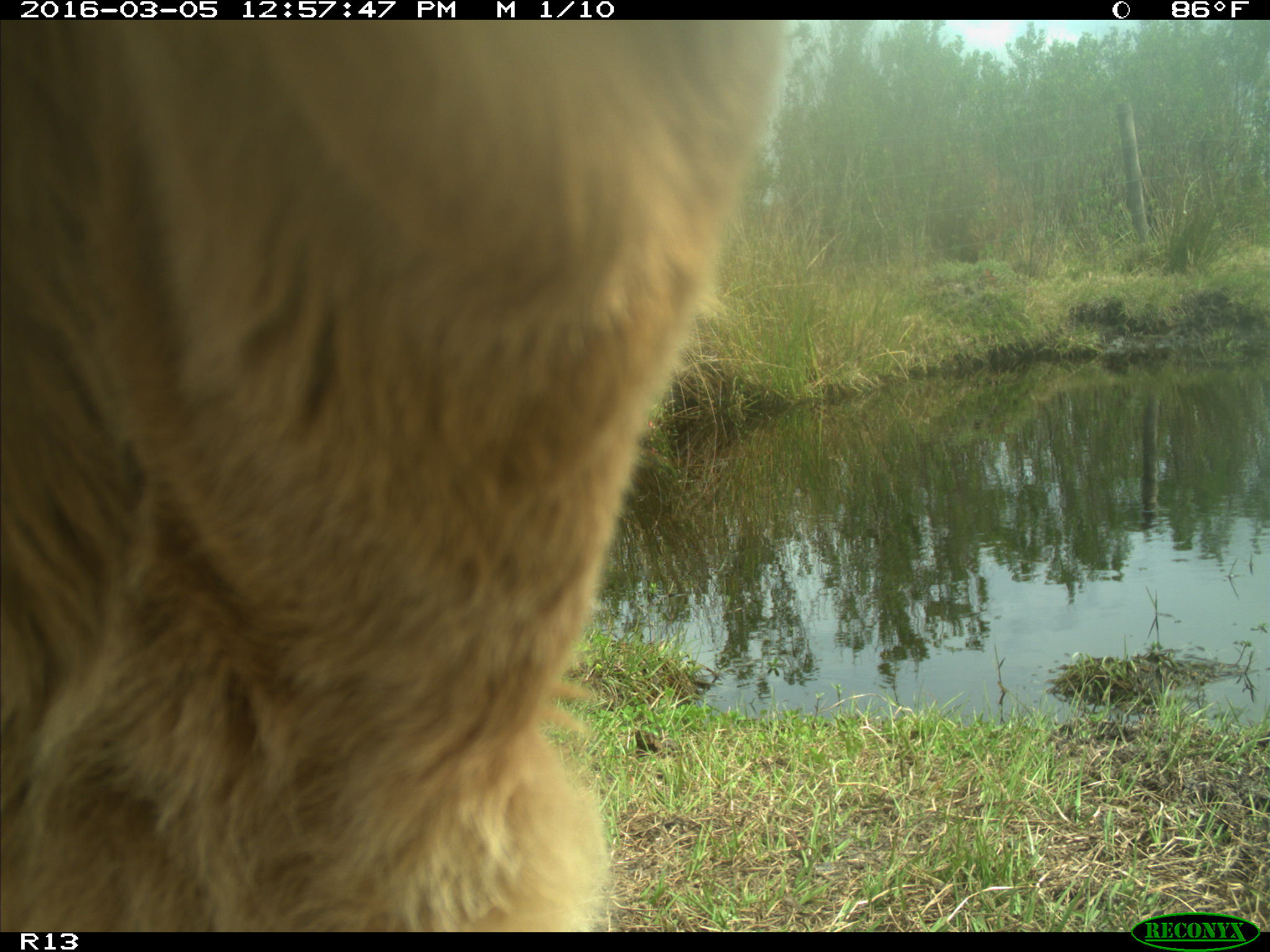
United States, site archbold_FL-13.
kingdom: Animalia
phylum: Chordata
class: Mammalia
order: Artiodactyla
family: Bovidae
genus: Bos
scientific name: Bos taurus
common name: domestic cow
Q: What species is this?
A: Bos taurus (domestic cow).